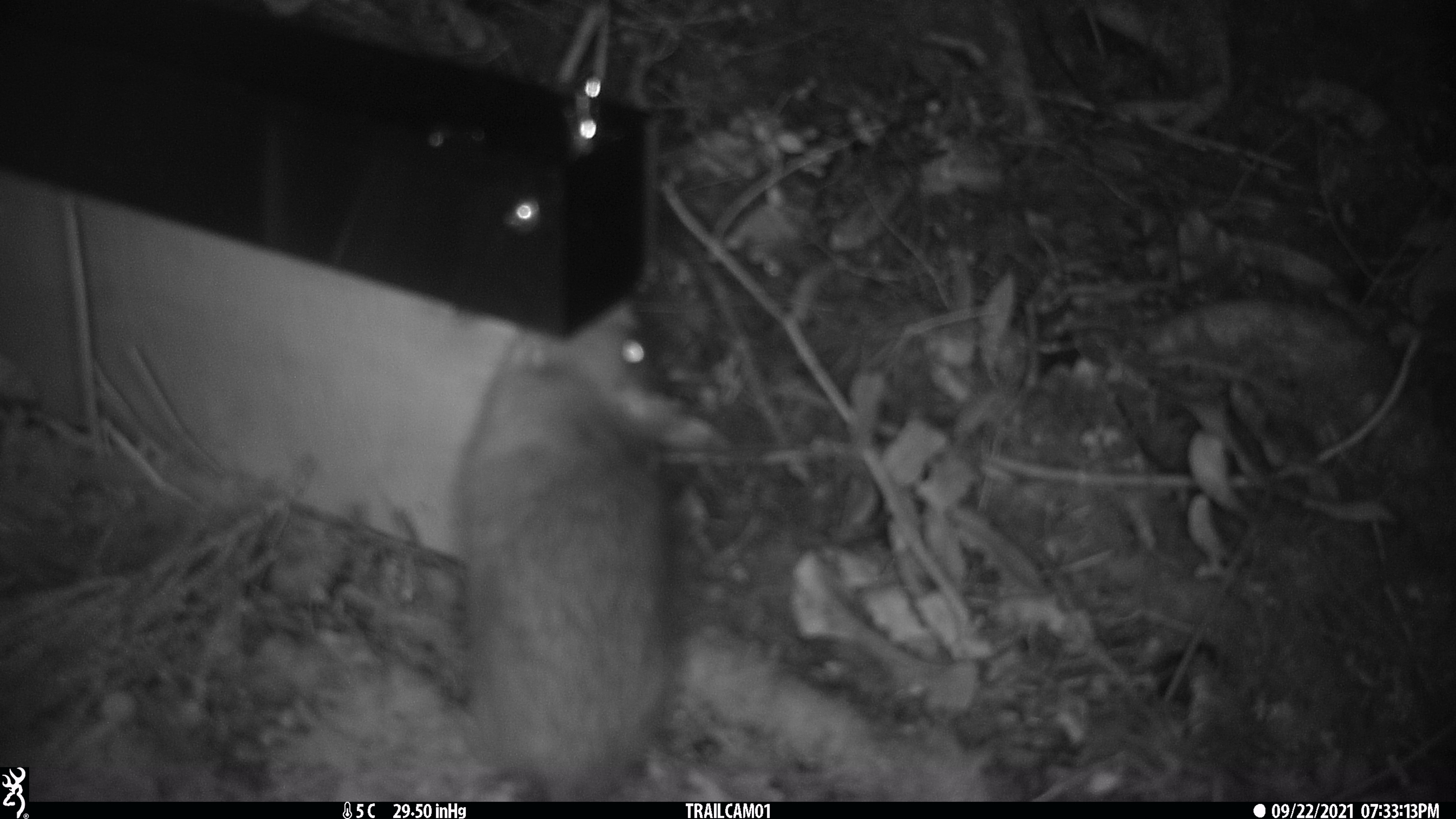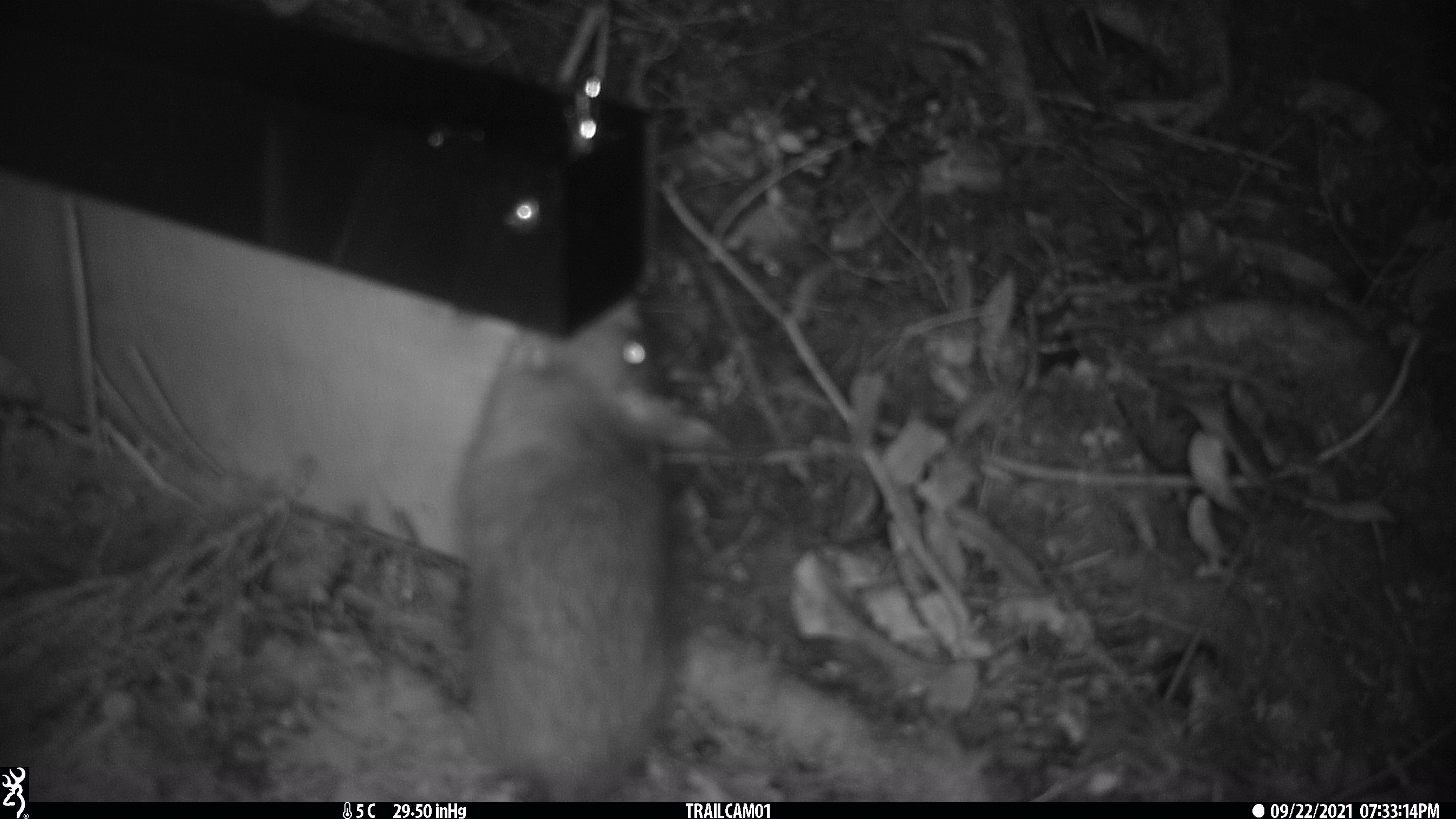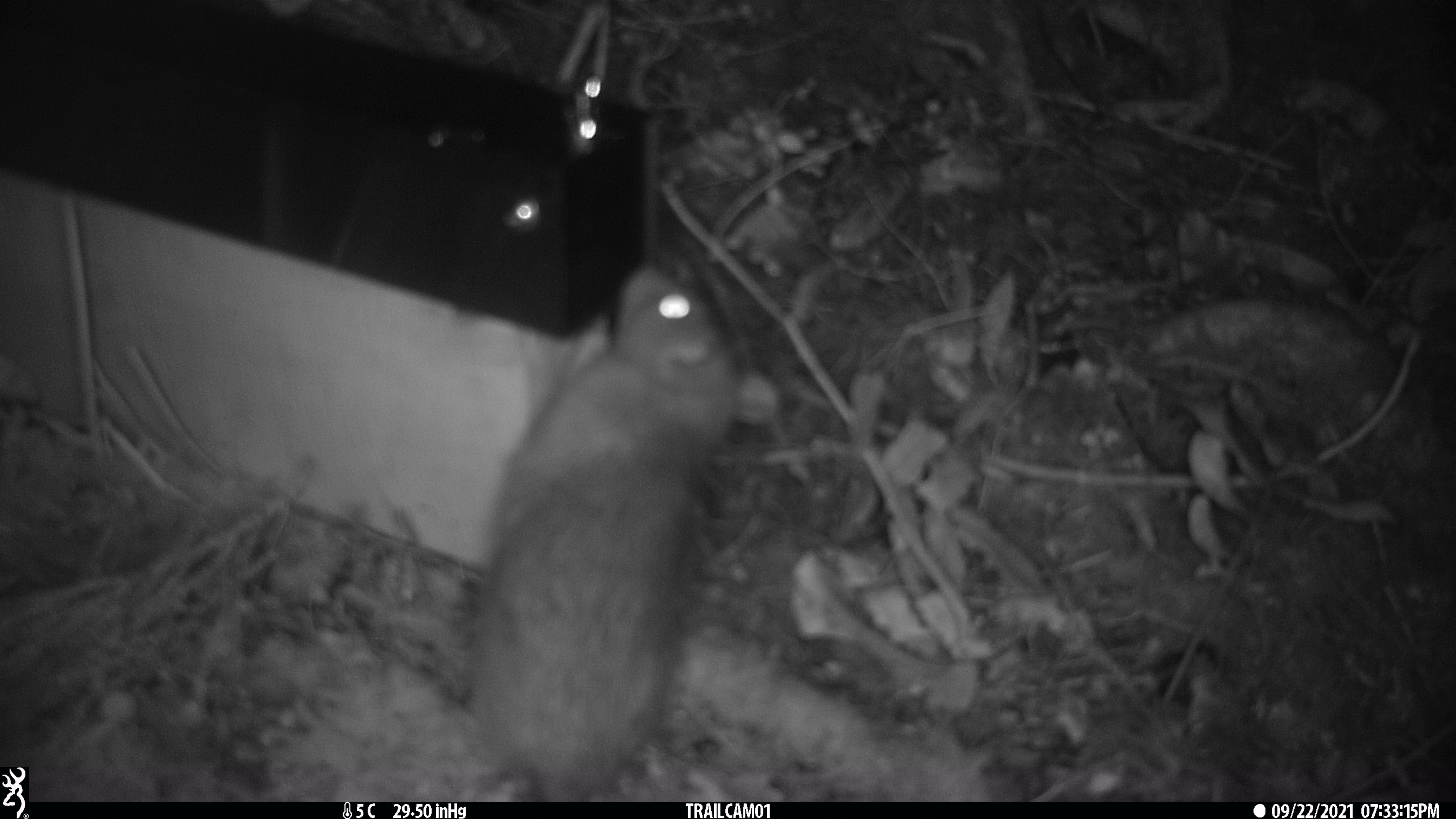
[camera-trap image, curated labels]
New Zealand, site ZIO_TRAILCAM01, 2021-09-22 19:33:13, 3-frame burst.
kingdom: Animalia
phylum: Chordata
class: Mammalia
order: Rodentia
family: Muridae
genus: Rattus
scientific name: Rattus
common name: rat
Rat (Rattus).